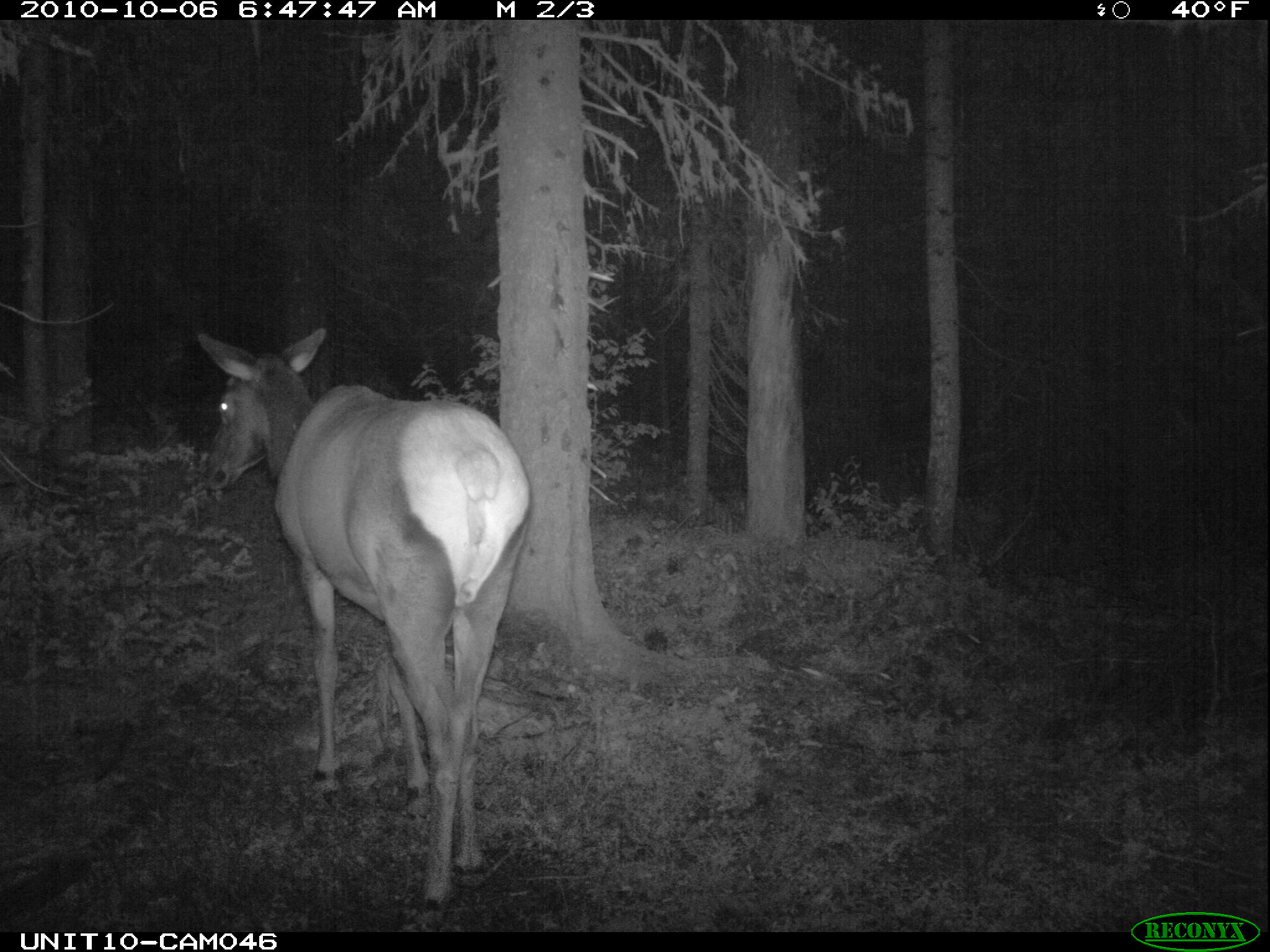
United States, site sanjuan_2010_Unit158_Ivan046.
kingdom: Animalia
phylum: Chordata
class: Mammalia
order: Artiodactyla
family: Cervidae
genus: Cervus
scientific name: Cervus elaphus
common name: red deer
Cervus elaphus (red deer).